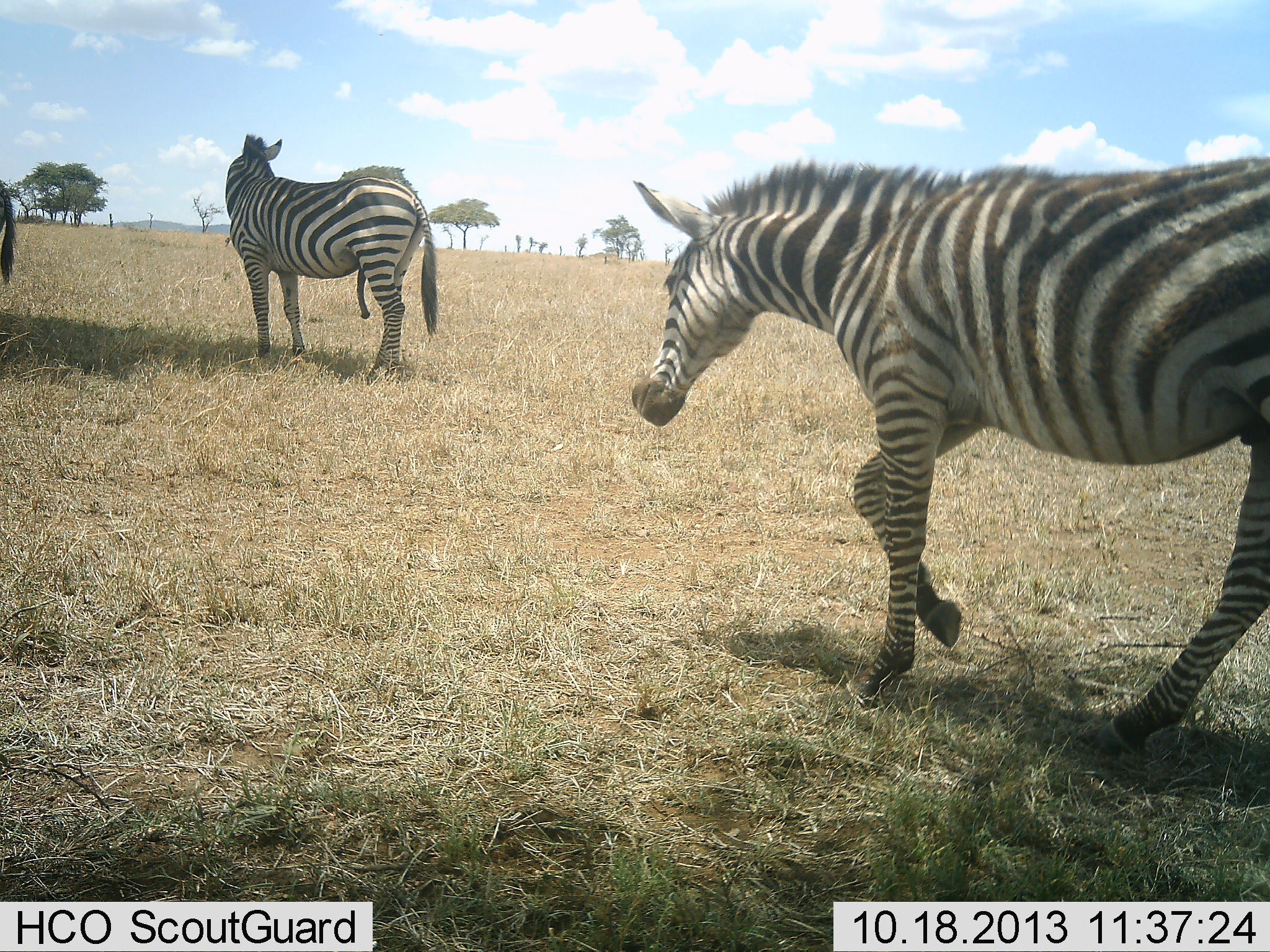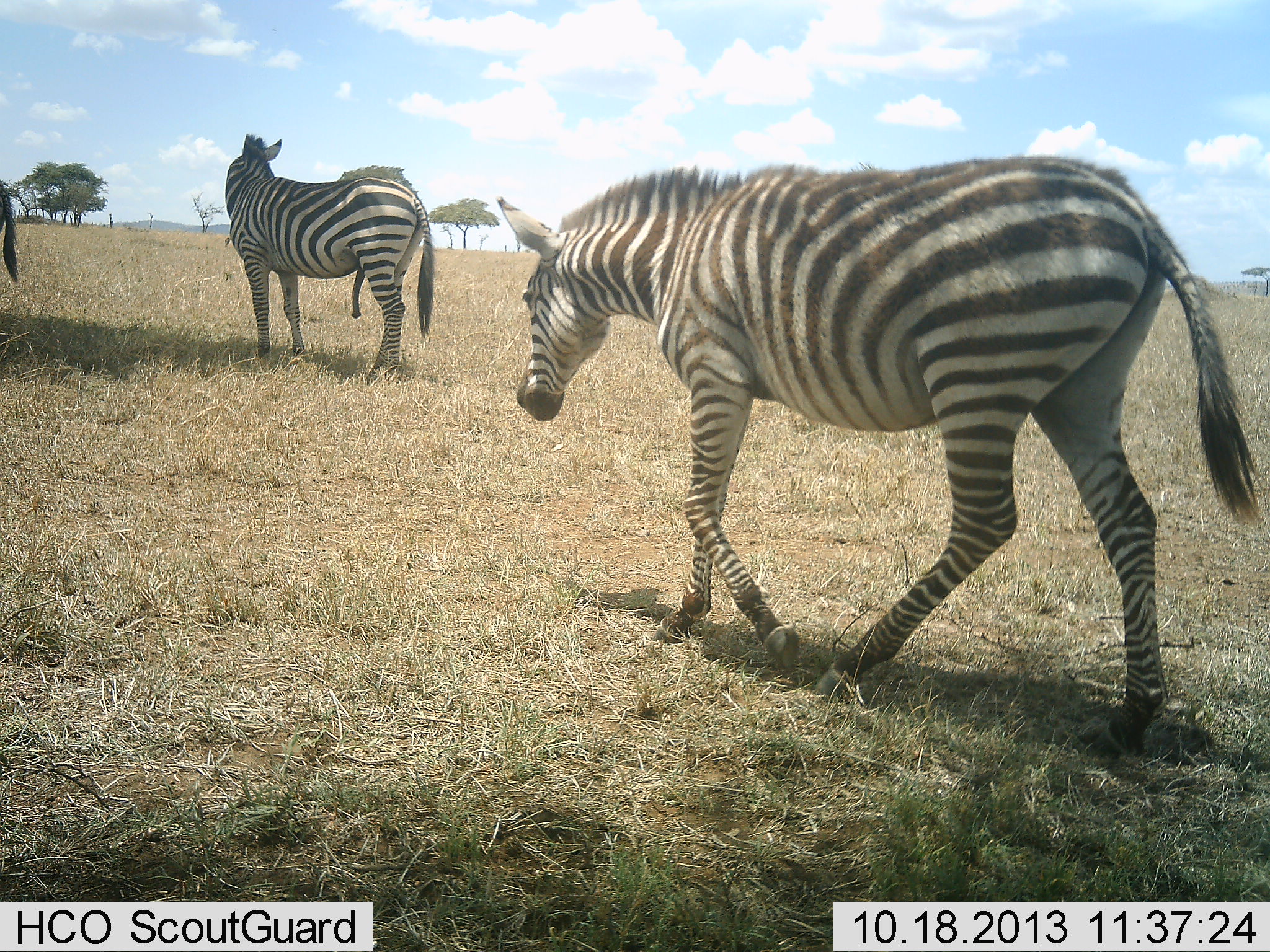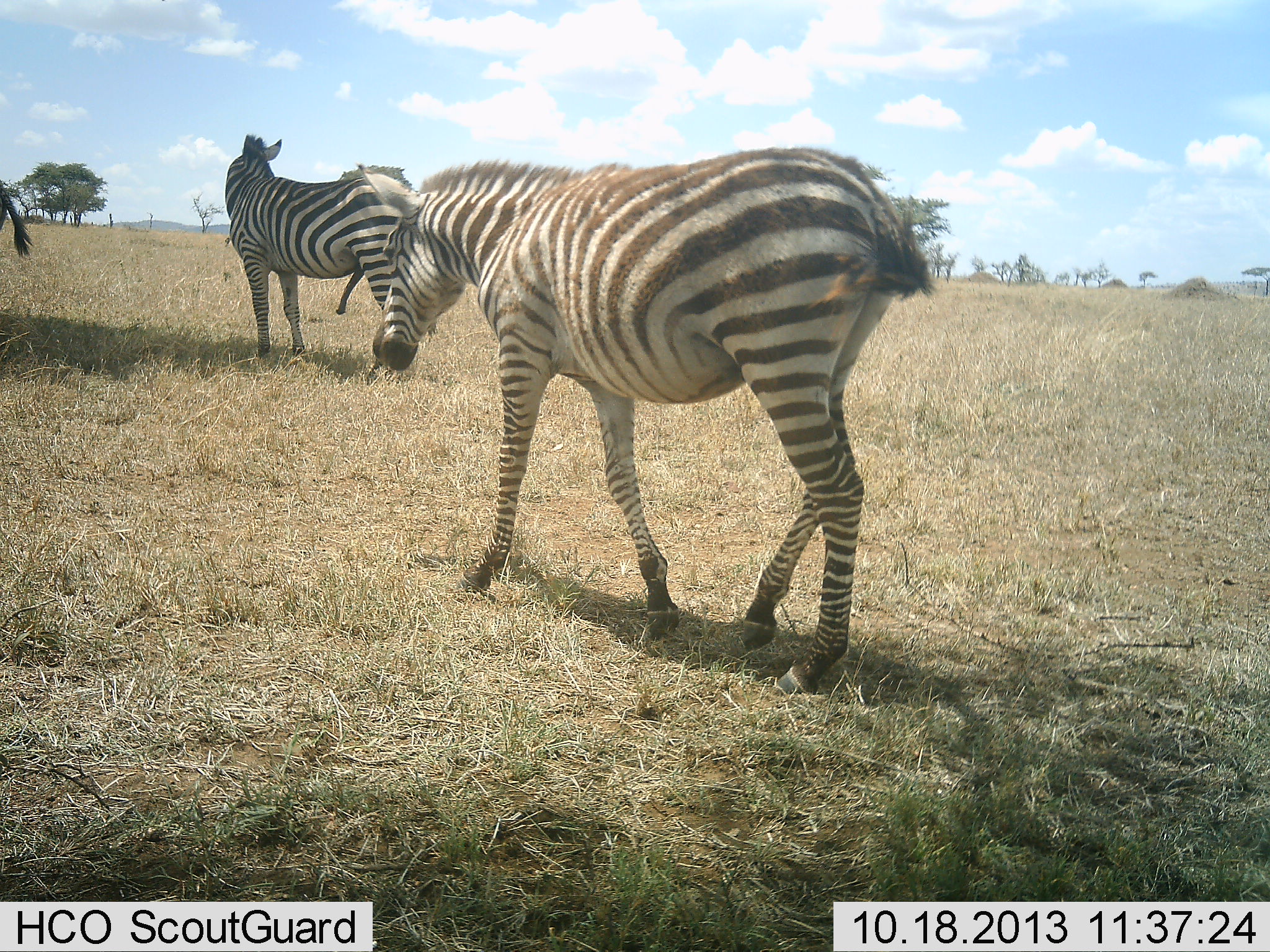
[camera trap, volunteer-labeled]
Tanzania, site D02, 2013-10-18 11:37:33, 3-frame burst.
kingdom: Animalia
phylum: Chordata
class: Mammalia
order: Perissodactyla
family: Equidae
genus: Equus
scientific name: Equus quagga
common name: plains zebra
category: zebra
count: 3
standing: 100%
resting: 0%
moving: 80%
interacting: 0%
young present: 20%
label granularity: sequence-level